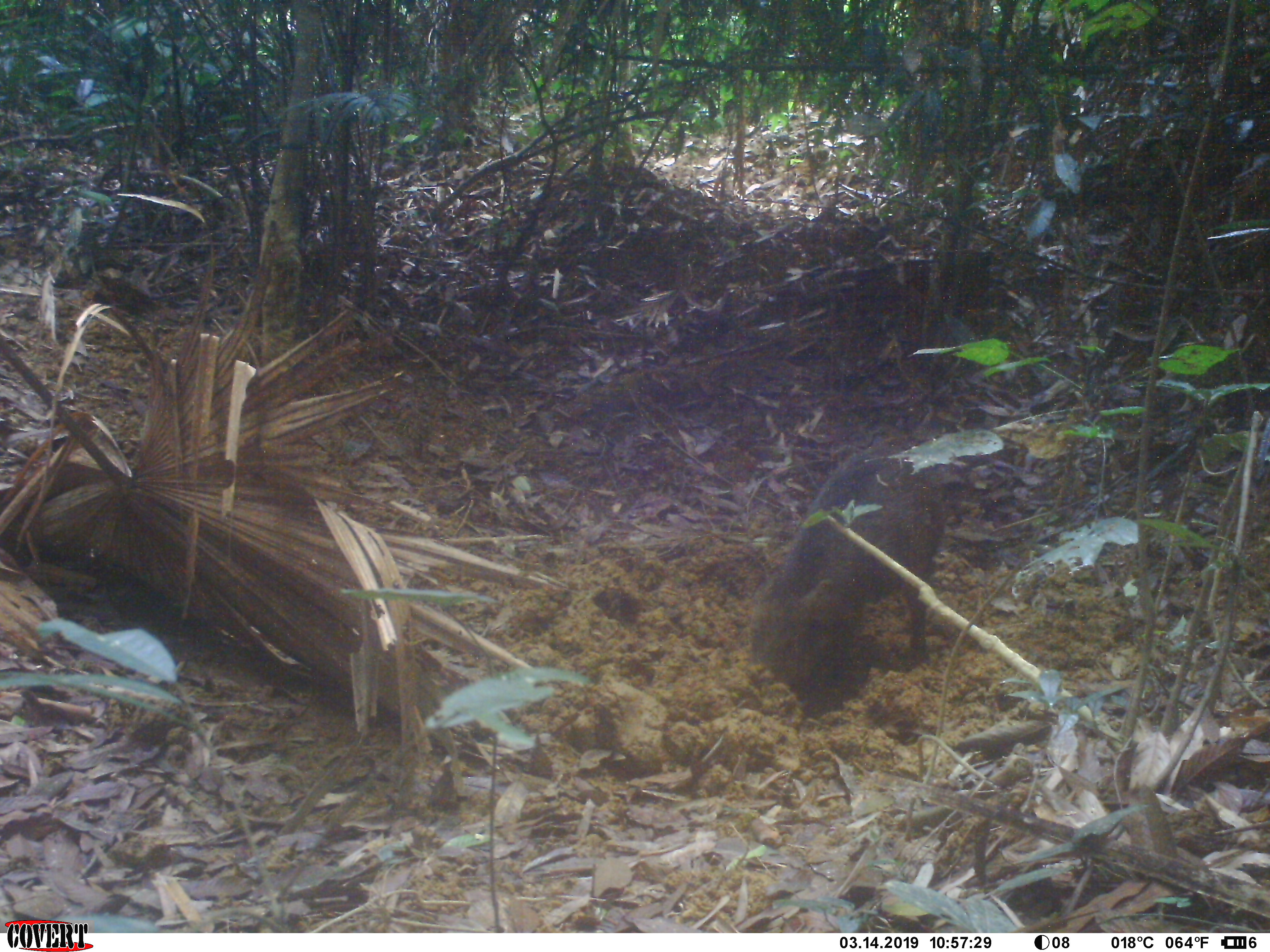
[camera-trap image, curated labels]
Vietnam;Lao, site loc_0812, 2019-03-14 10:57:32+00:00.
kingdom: Animalia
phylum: Chordata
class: Mammalia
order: Artiodactyla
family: Suidae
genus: Sus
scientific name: Sus scrofa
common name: eurasian wild pig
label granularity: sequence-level